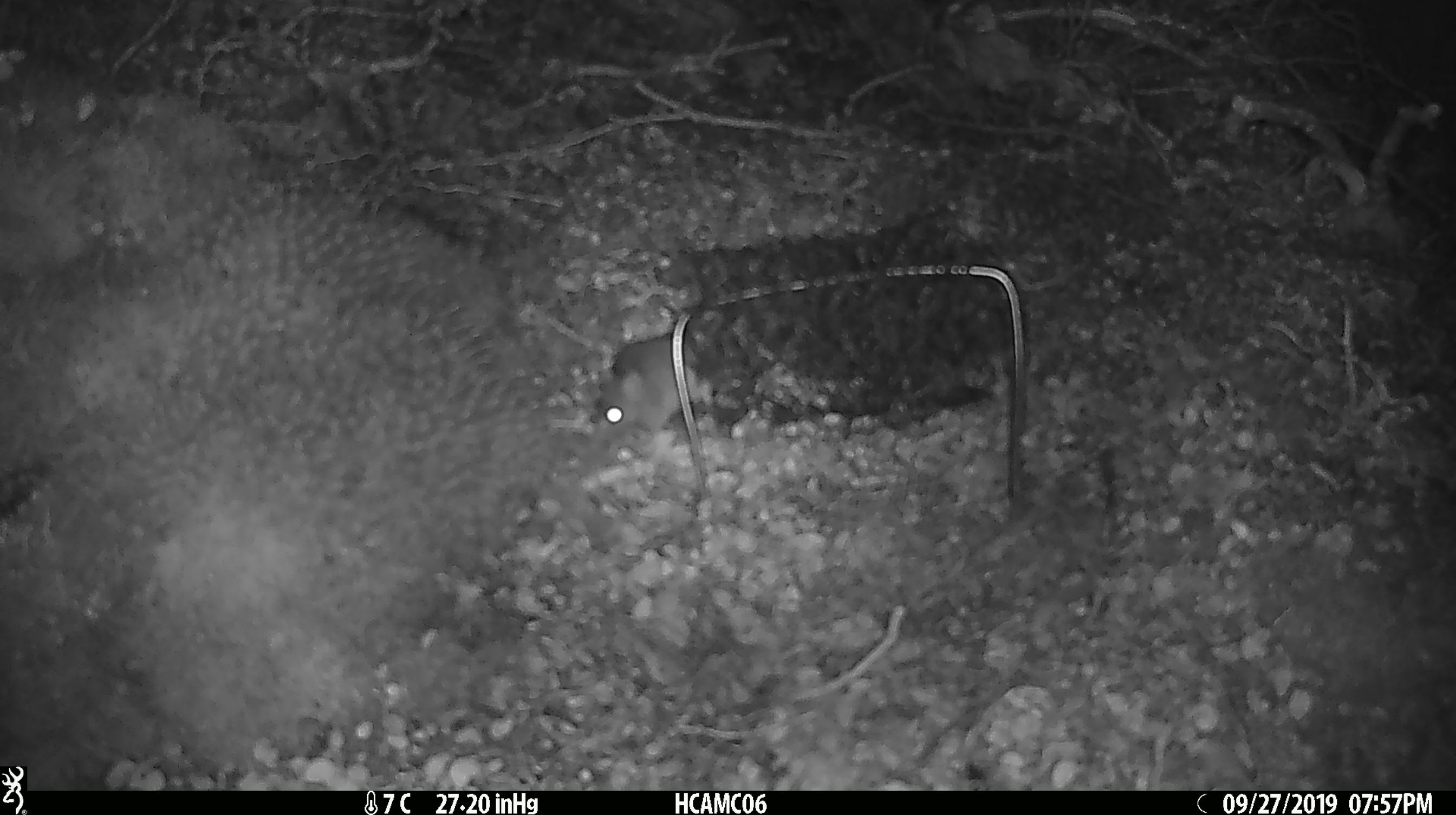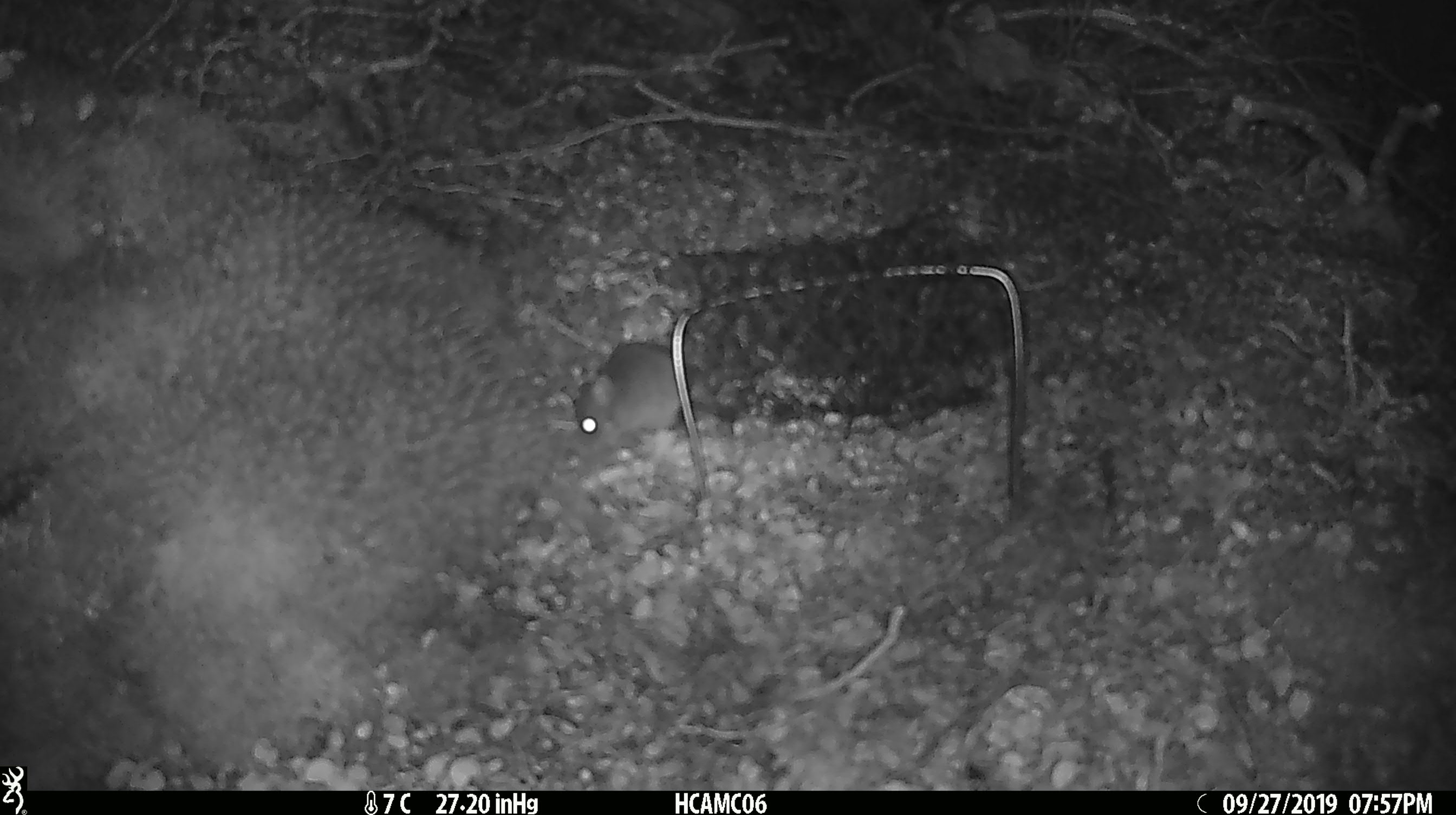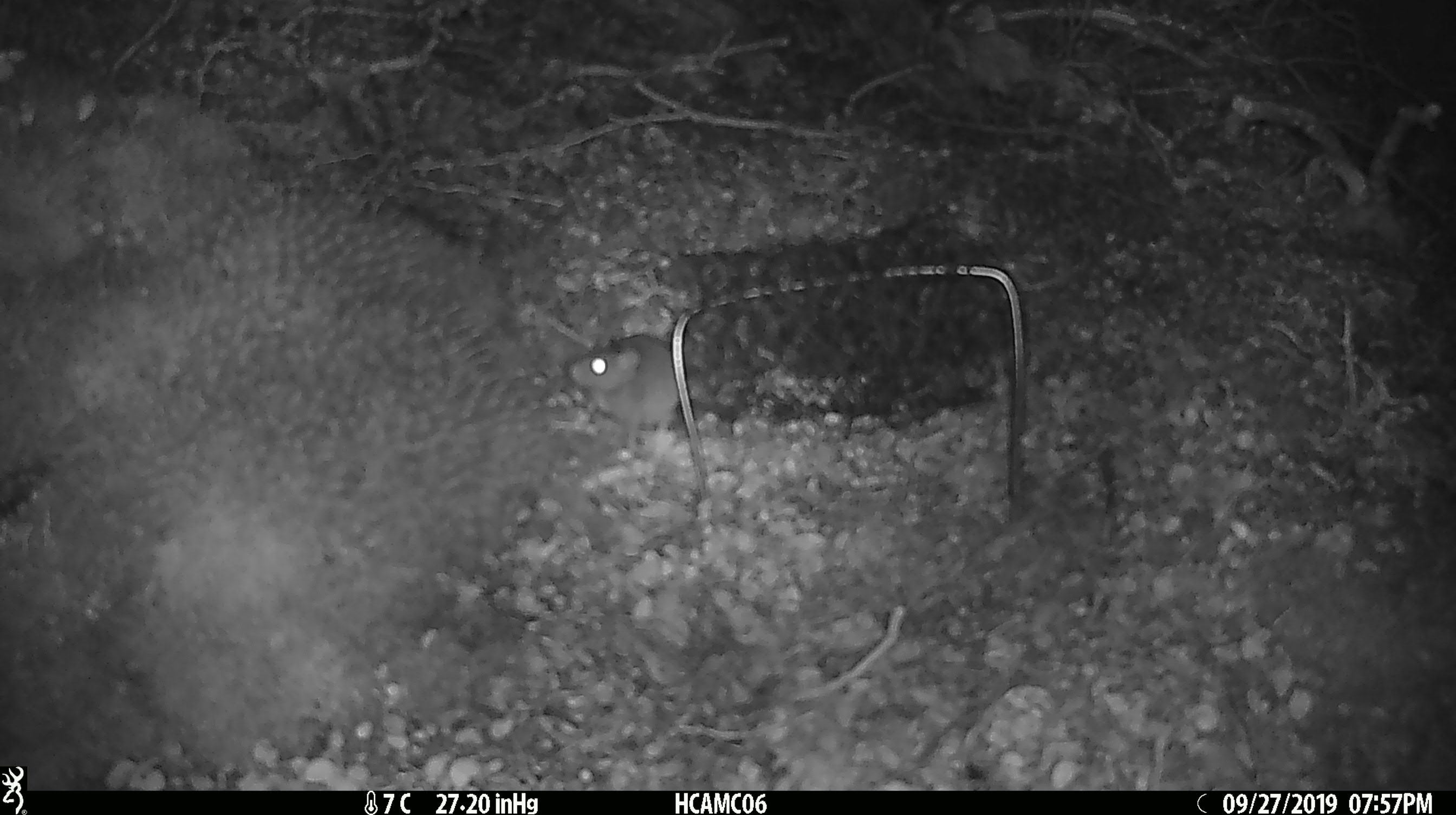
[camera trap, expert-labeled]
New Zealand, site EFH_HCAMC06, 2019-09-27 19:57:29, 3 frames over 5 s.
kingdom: Animalia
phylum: Chordata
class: Mammalia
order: Rodentia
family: Muridae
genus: Mus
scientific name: Mus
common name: mouse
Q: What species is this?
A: Mouse (Mus).